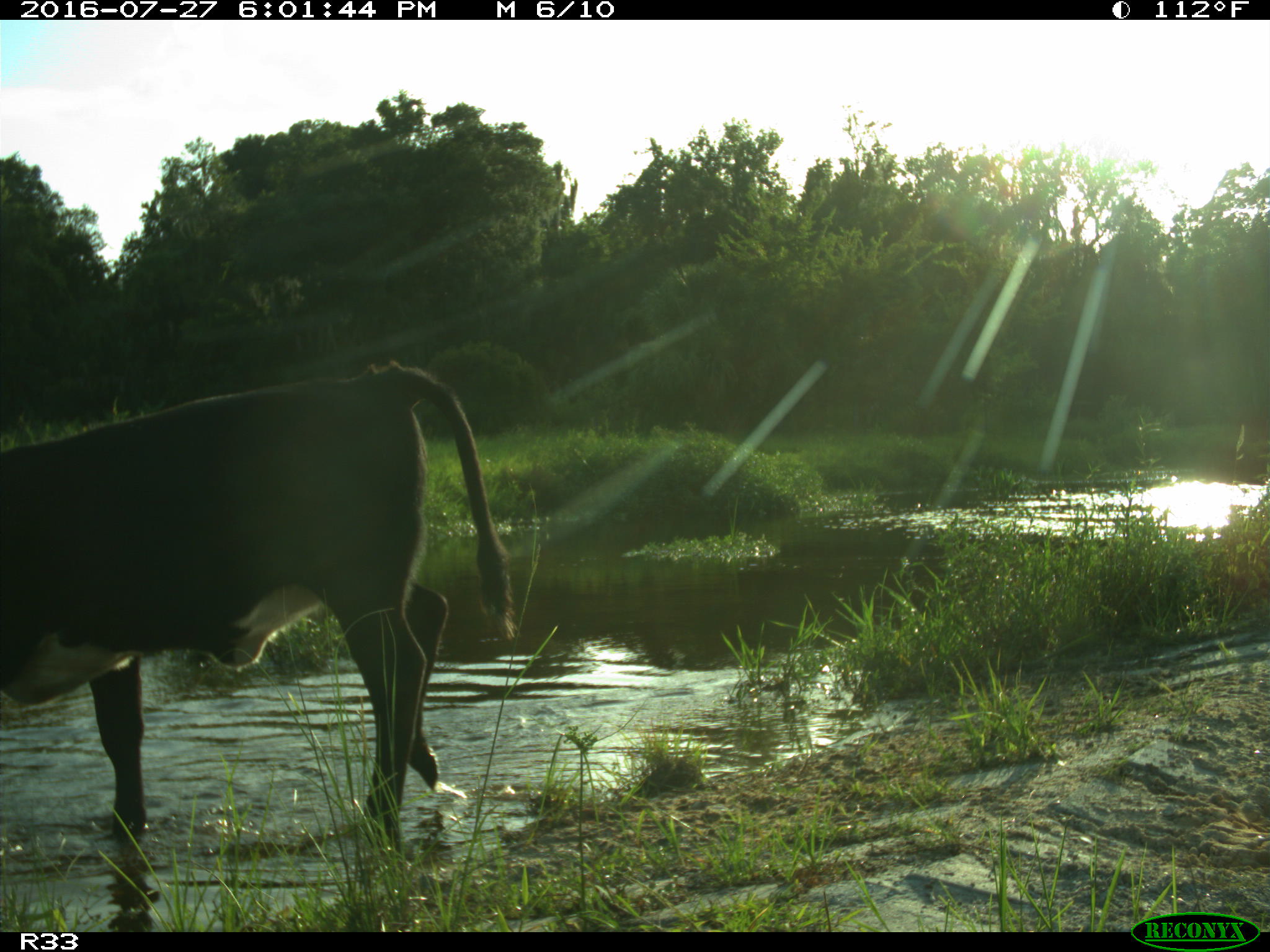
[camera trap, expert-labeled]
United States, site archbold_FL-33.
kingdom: Animalia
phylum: Chordata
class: Mammalia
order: Artiodactyla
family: Bovidae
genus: Bos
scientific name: Bos taurus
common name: domestic cow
Bos taurus (domestic cow).